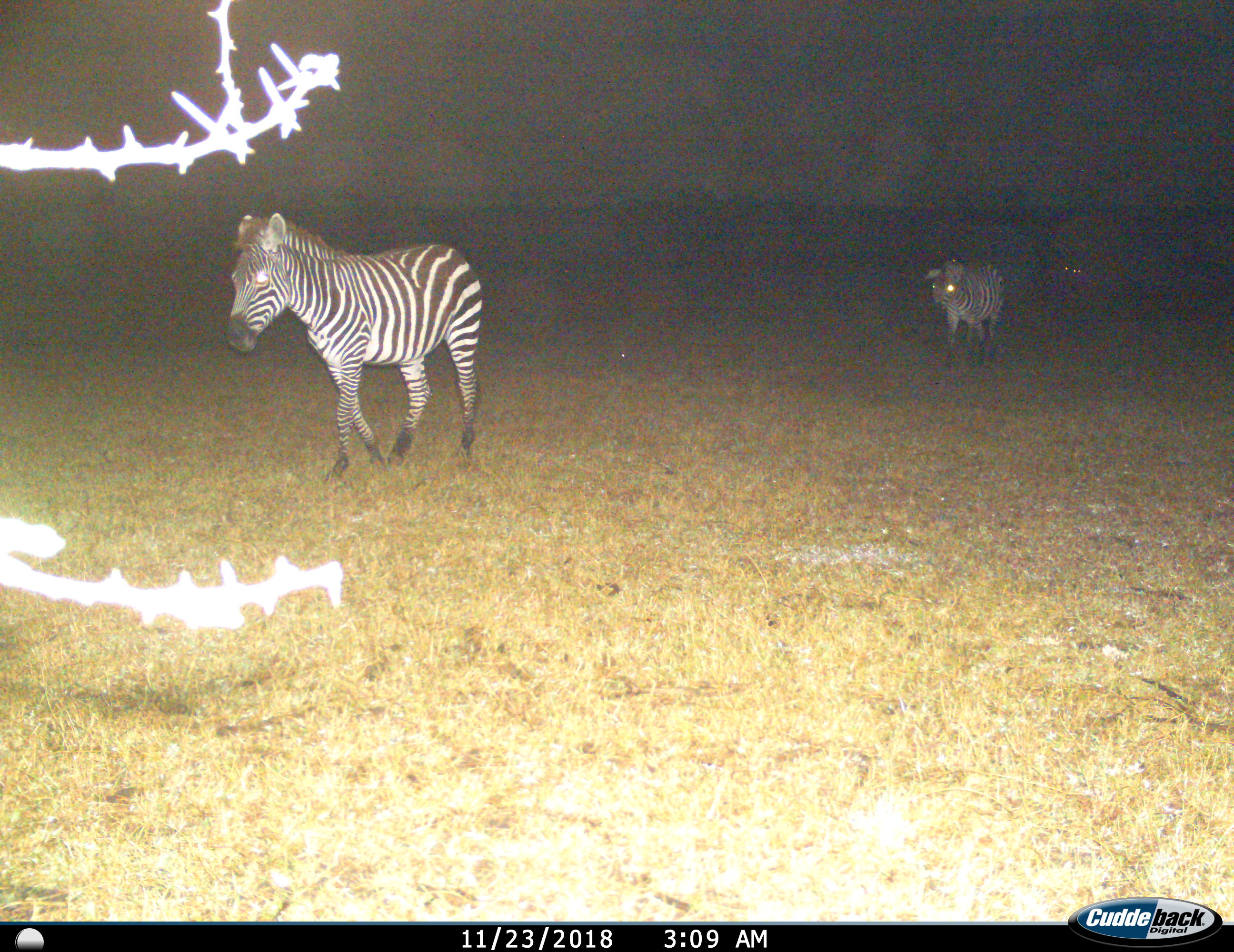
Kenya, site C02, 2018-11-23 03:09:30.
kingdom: Animalia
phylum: Chordata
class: Mammalia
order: Perissodactyla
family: Equidae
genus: Equus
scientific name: Equus quagga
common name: plains zebra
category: zebra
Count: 2.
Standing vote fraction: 0%.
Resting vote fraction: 0%.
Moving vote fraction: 100%.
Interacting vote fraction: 0%.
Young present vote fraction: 0%.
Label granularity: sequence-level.